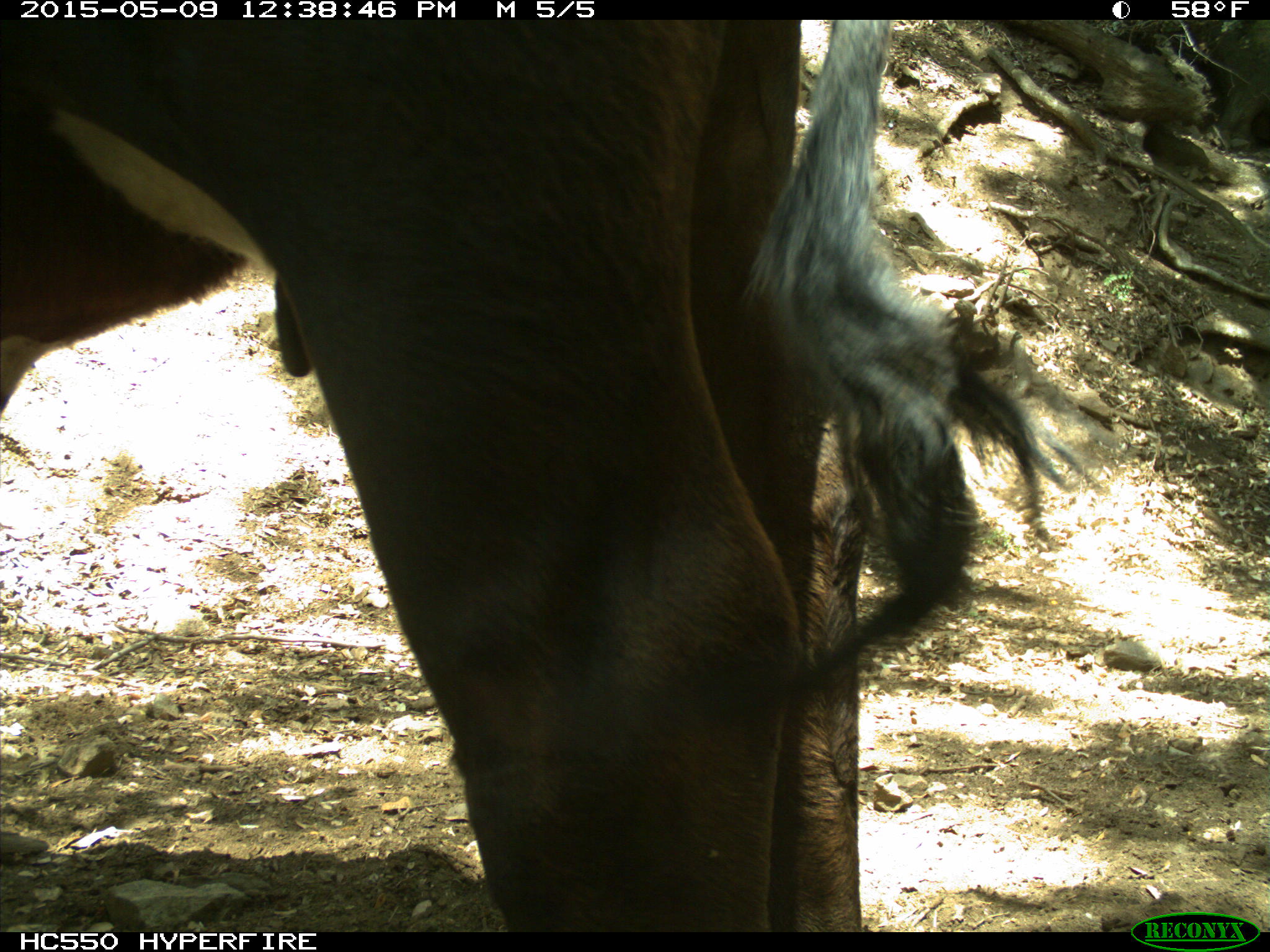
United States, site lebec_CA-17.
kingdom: Animalia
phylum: Chordata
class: Mammalia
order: Artiodactyla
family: Bovidae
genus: Bos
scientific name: Bos taurus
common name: domestic cow